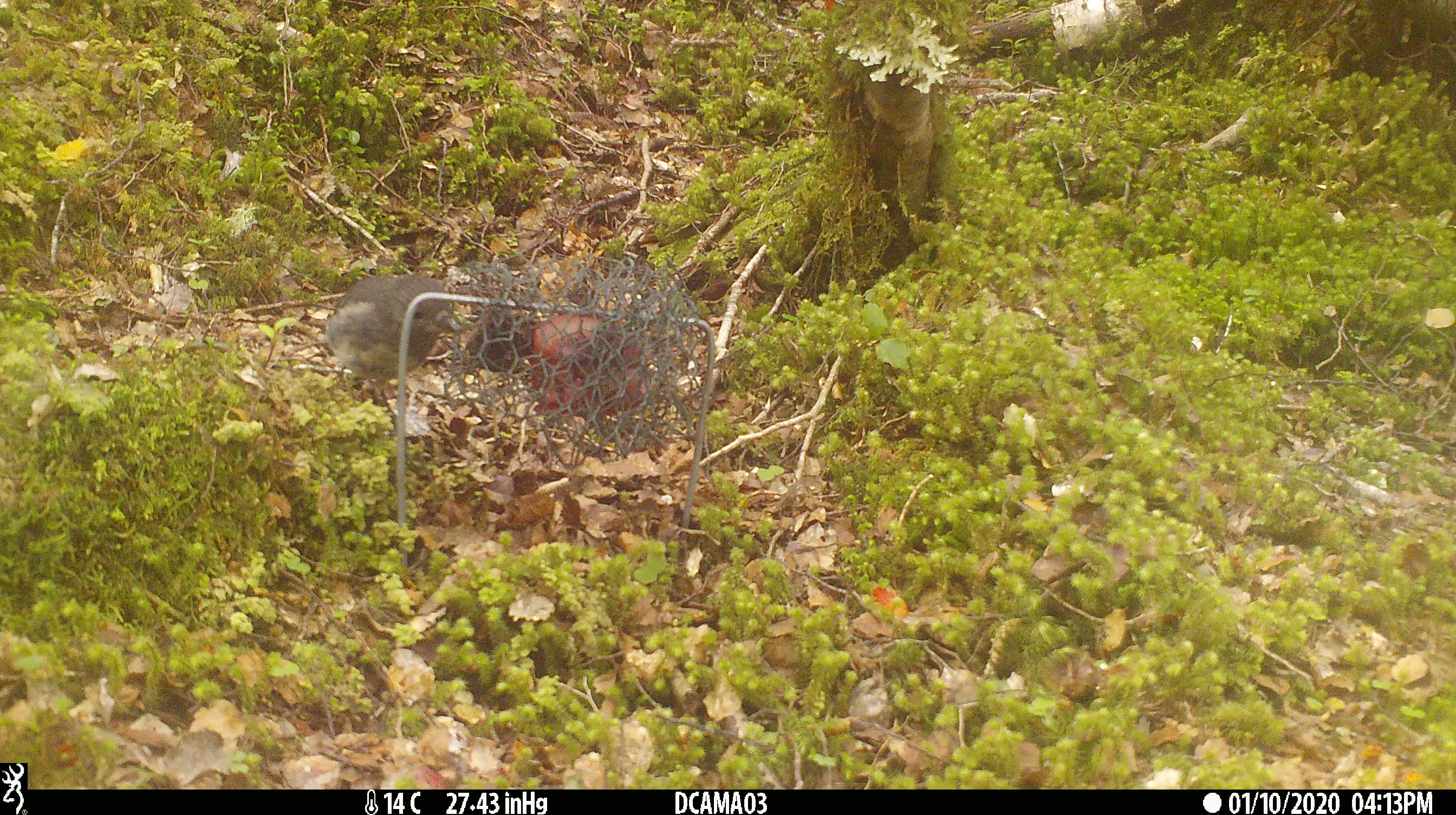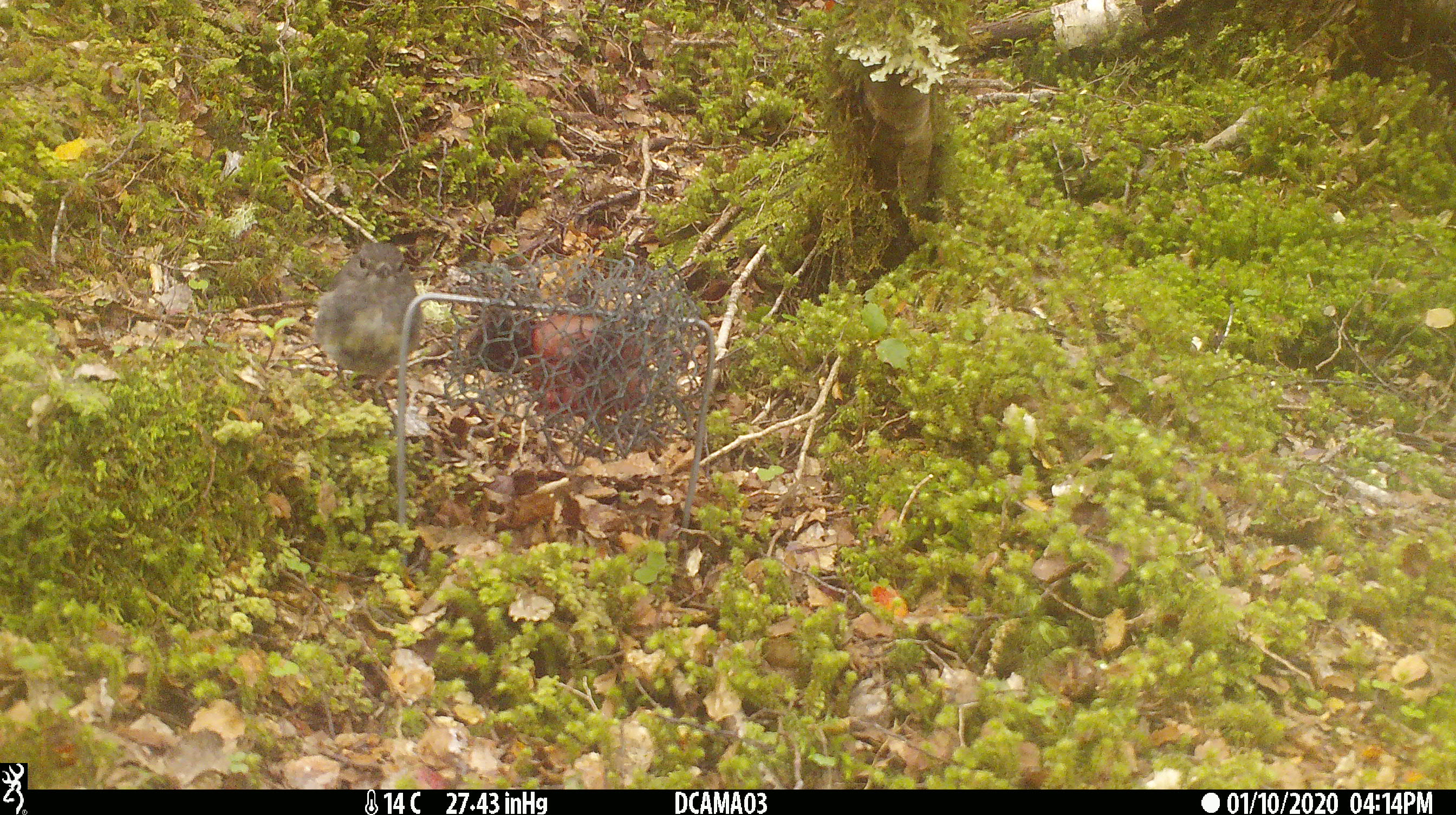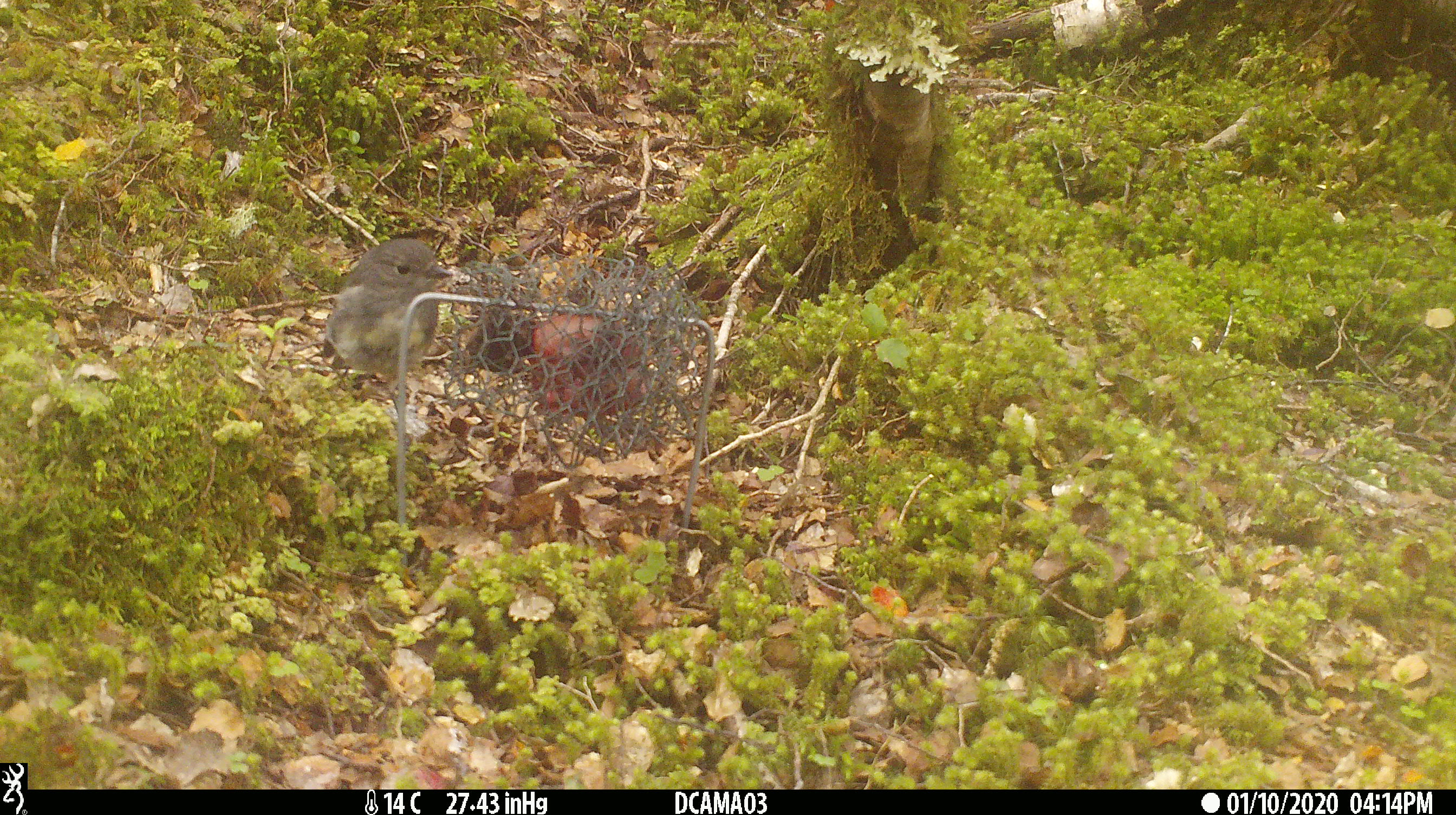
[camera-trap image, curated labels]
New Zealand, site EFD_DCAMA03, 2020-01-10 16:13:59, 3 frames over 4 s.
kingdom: Animalia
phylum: Chordata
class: Aves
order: Passeriformes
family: Petroicidae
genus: Petroica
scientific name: Petroica australis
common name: new zealand robin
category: robin